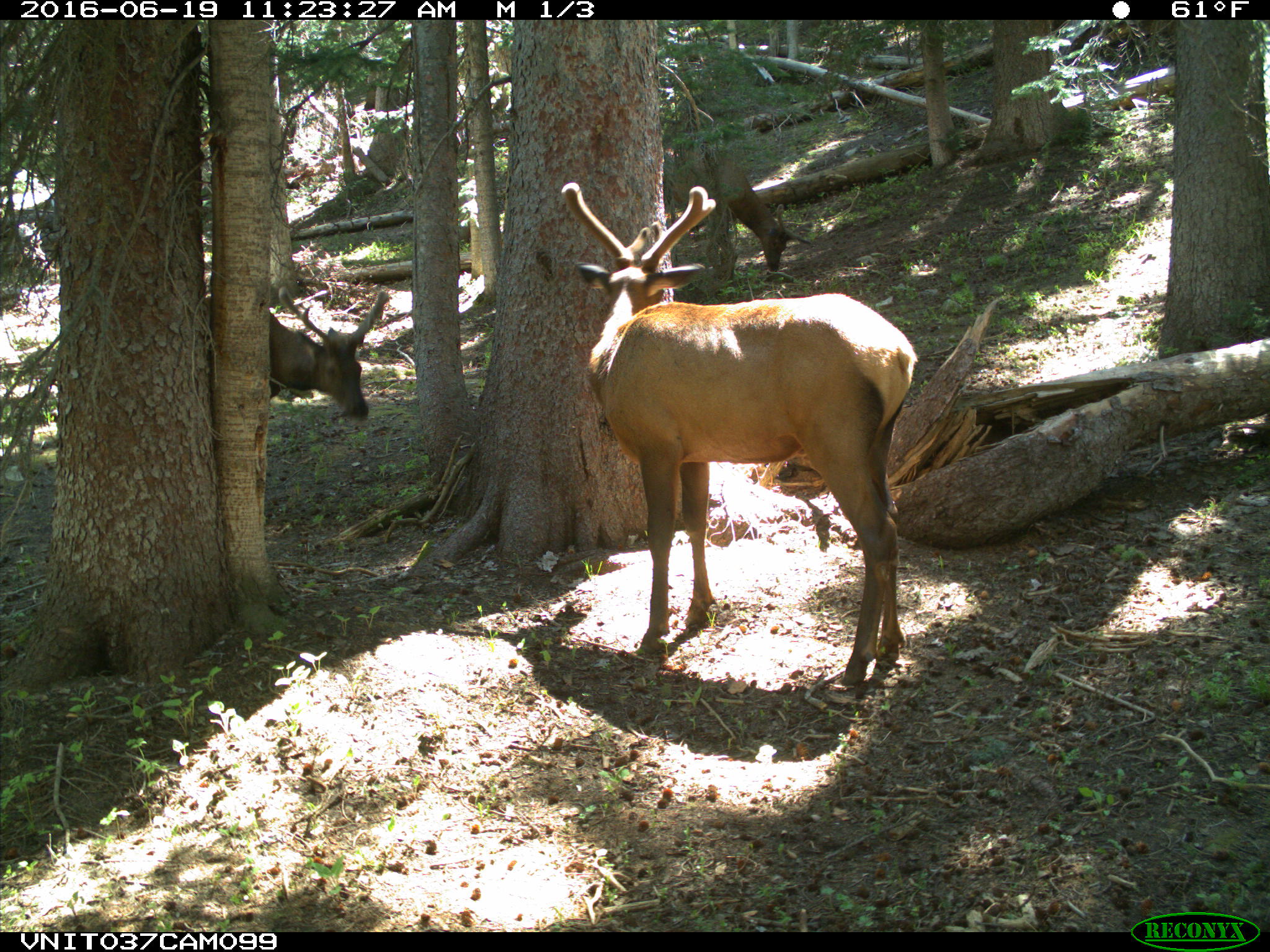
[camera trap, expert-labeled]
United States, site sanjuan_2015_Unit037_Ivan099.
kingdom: Animalia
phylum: Chordata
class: Mammalia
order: Artiodactyla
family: Cervidae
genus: Cervus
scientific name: Cervus elaphus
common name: red deer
Cervus elaphus (red deer).